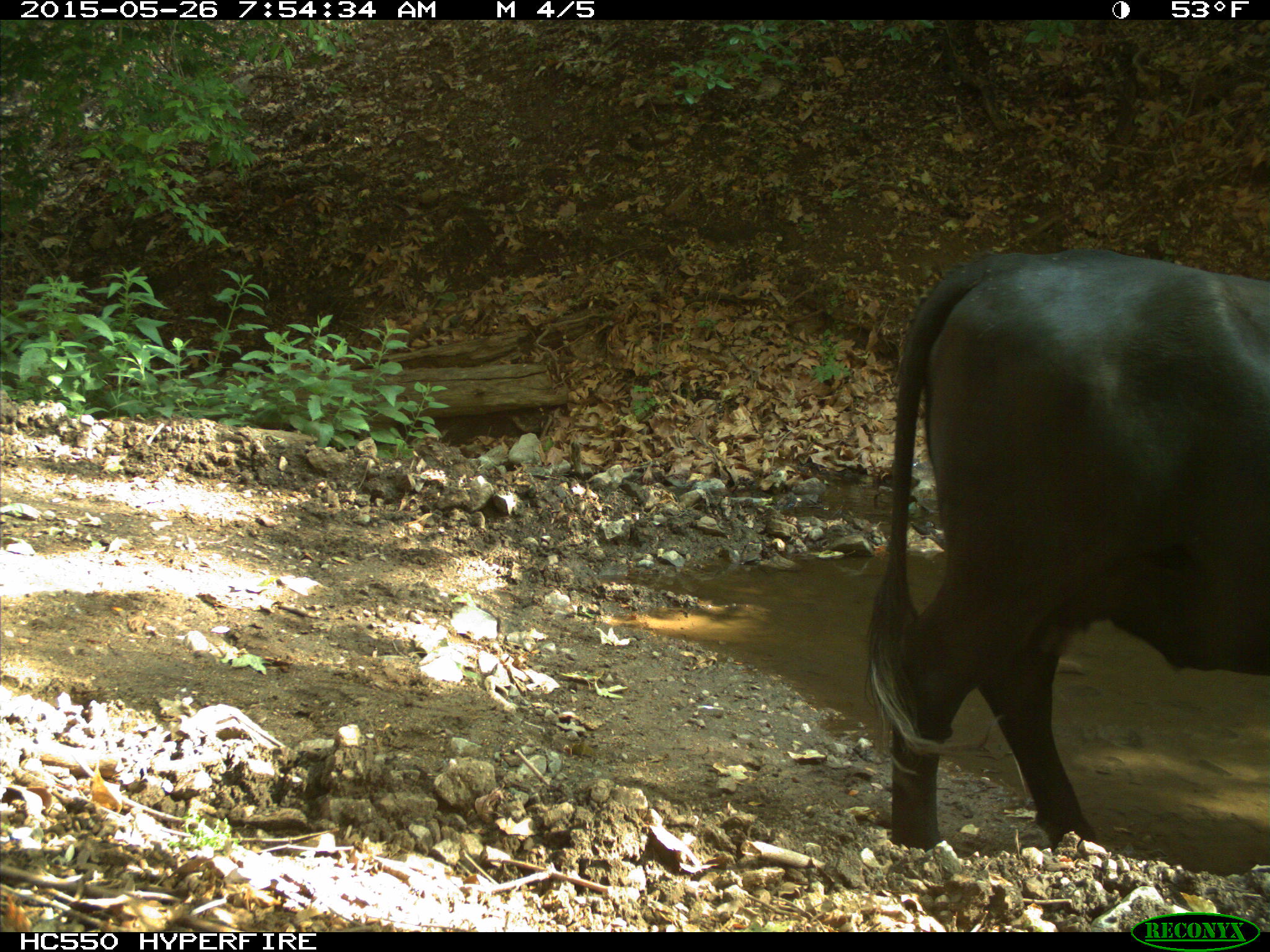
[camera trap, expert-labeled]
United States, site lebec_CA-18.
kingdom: Animalia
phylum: Chordata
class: Mammalia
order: Artiodactyla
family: Bovidae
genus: Bos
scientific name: Bos taurus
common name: domestic cow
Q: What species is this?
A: Bos taurus (domestic cow).